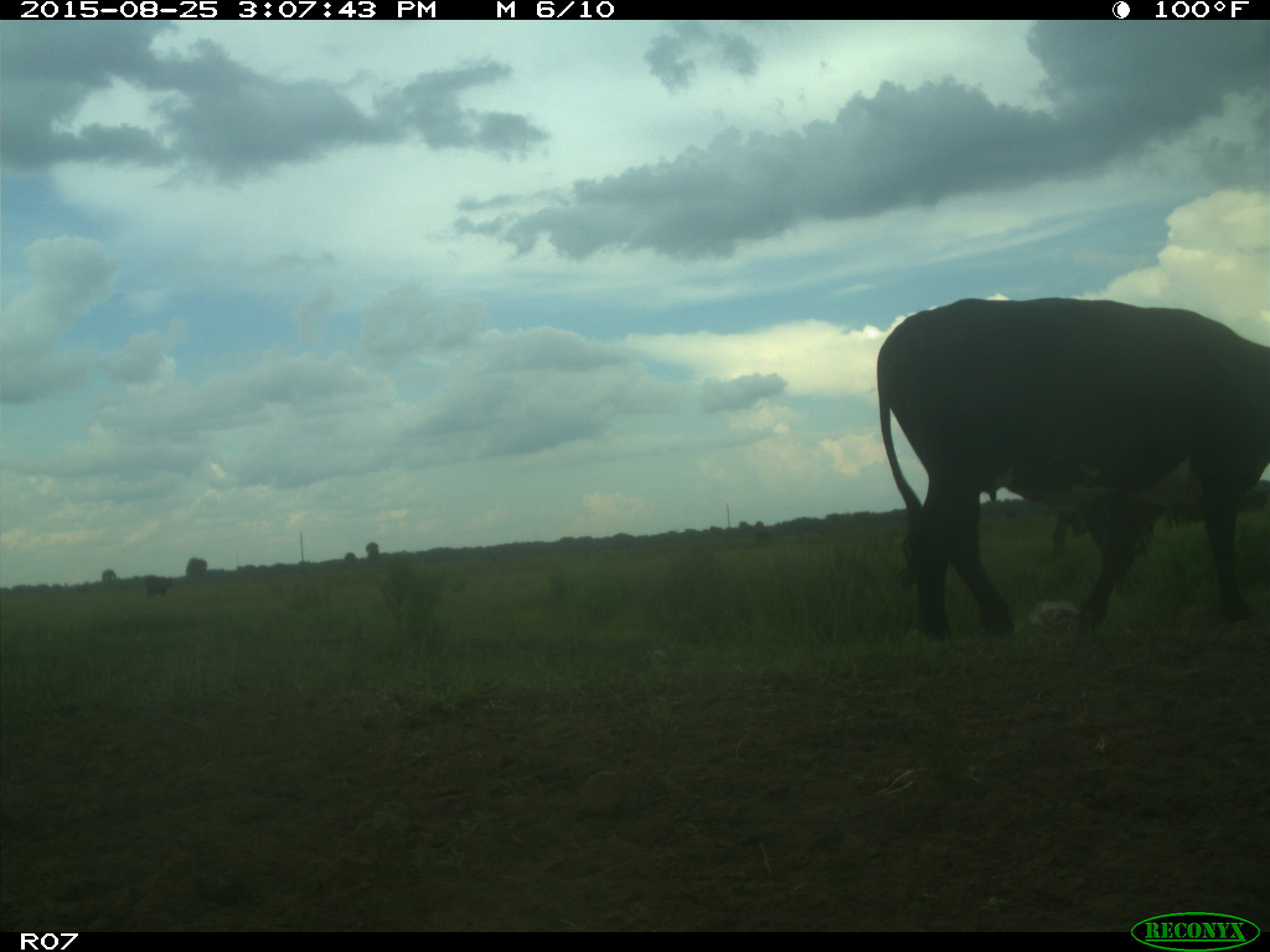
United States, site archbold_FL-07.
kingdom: Animalia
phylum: Chordata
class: Mammalia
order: Artiodactyla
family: Bovidae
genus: Bos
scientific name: Bos taurus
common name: domestic cow